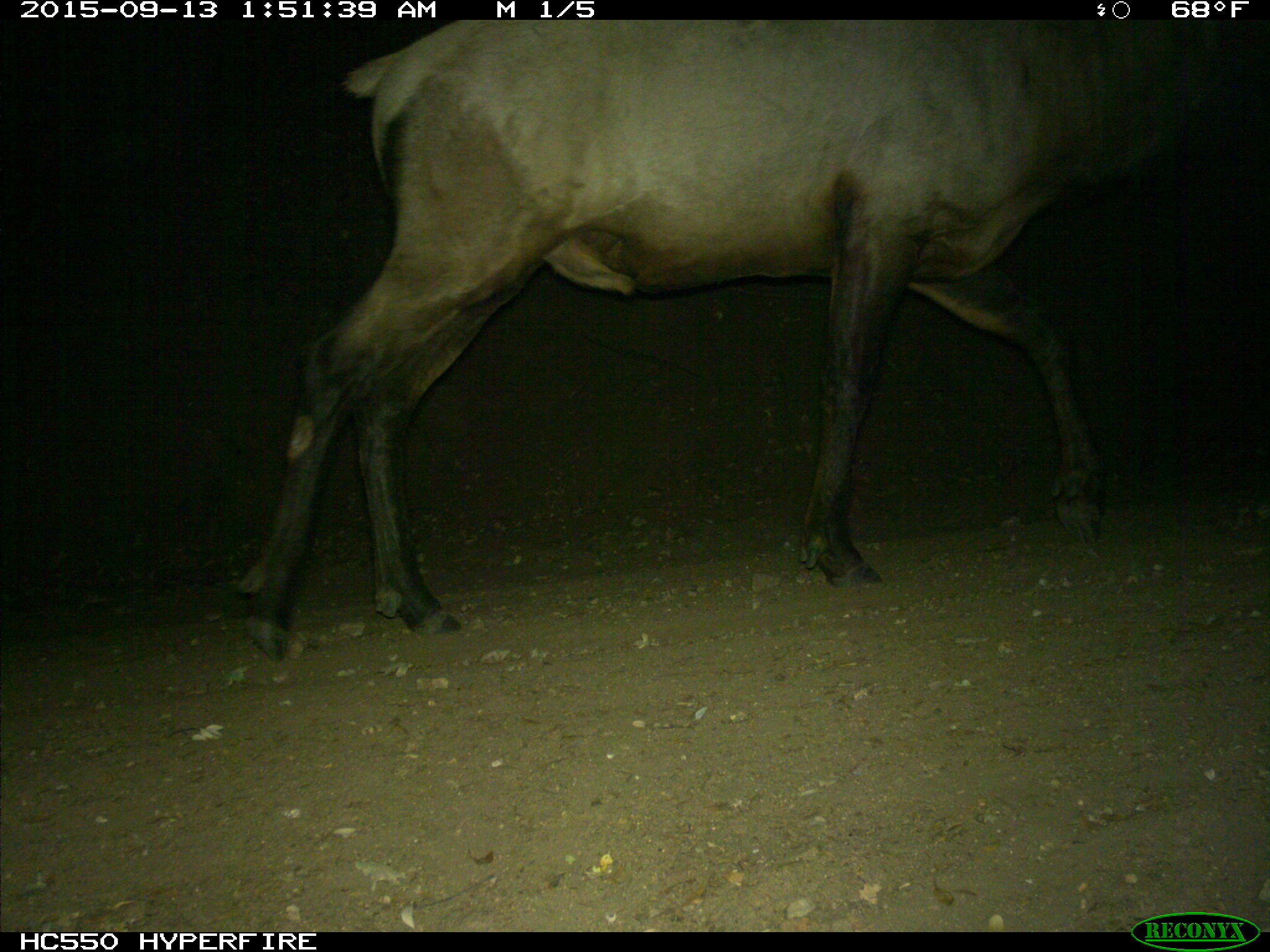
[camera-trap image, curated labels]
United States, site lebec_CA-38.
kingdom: Animalia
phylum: Chordata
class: Mammalia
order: Artiodactyla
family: Cervidae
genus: Cervus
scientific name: Cervus canadensis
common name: elk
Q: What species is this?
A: Cervus canadensis (elk).